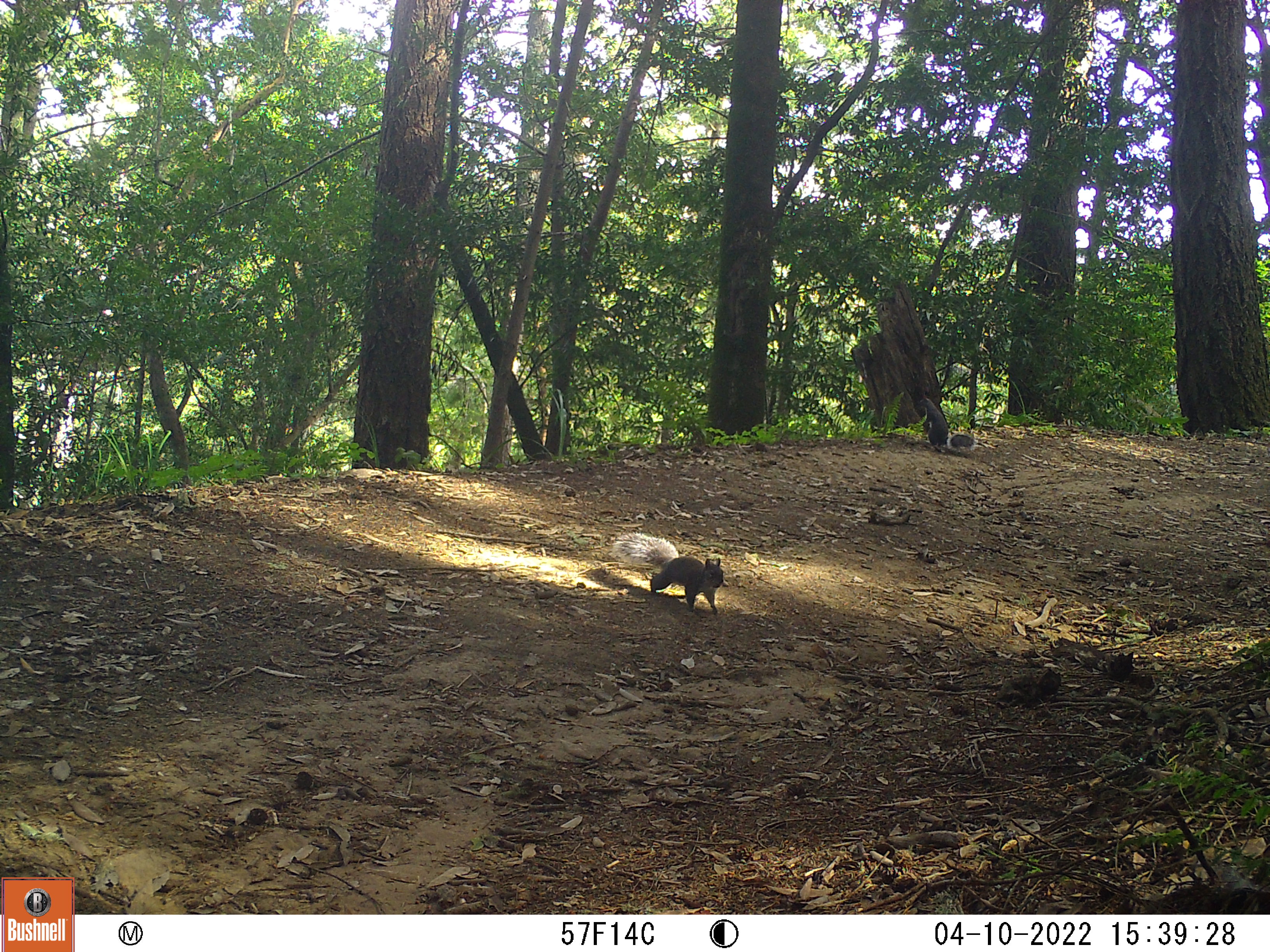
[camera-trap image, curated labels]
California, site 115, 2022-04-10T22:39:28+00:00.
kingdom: Animalia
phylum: Chordata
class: Mammalia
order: Rodentia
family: Sciuridae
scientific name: Sciuridae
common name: squirrel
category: unknown squirrel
Unknown squirrel (squirrel) (Sciuridae).